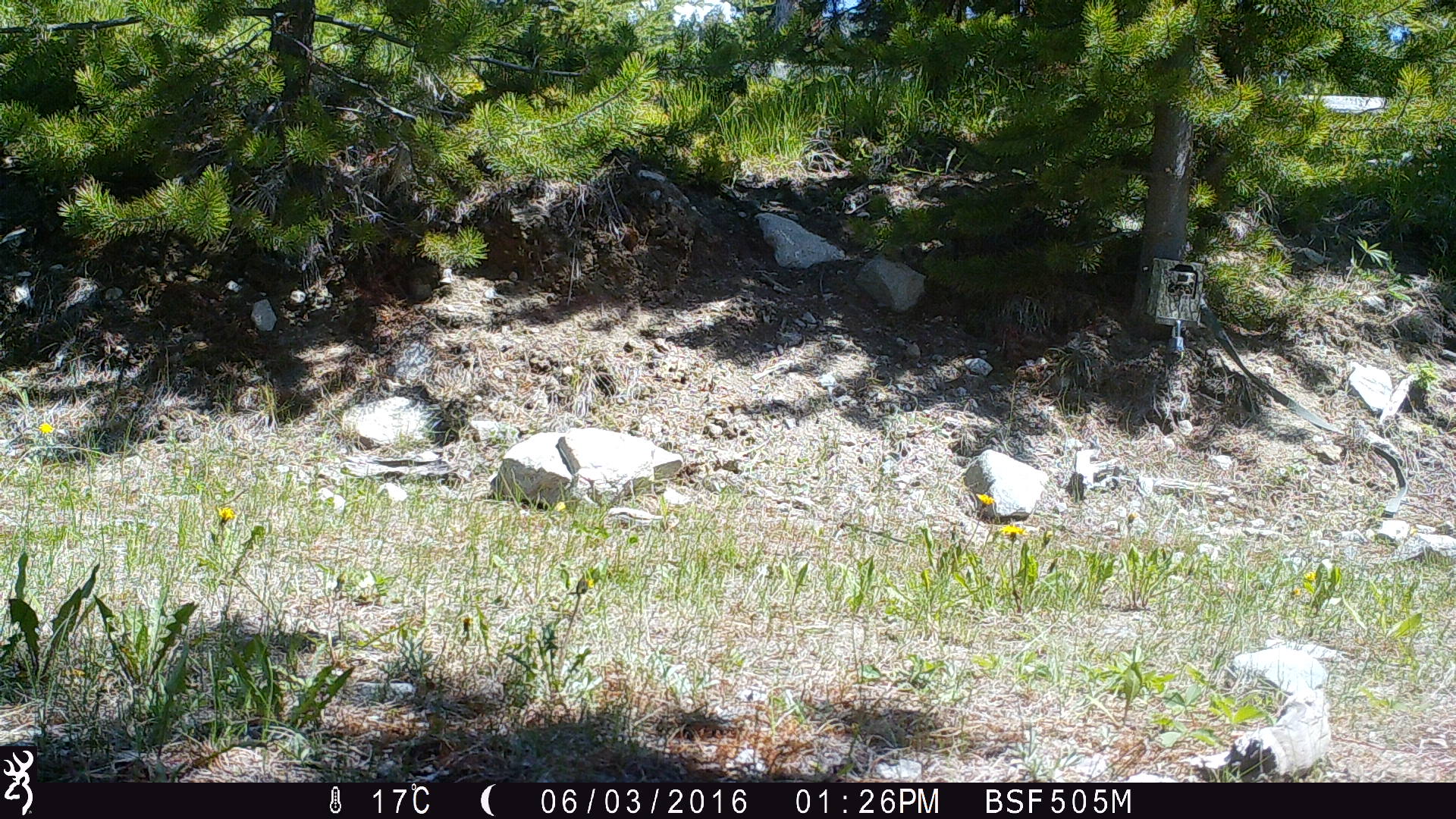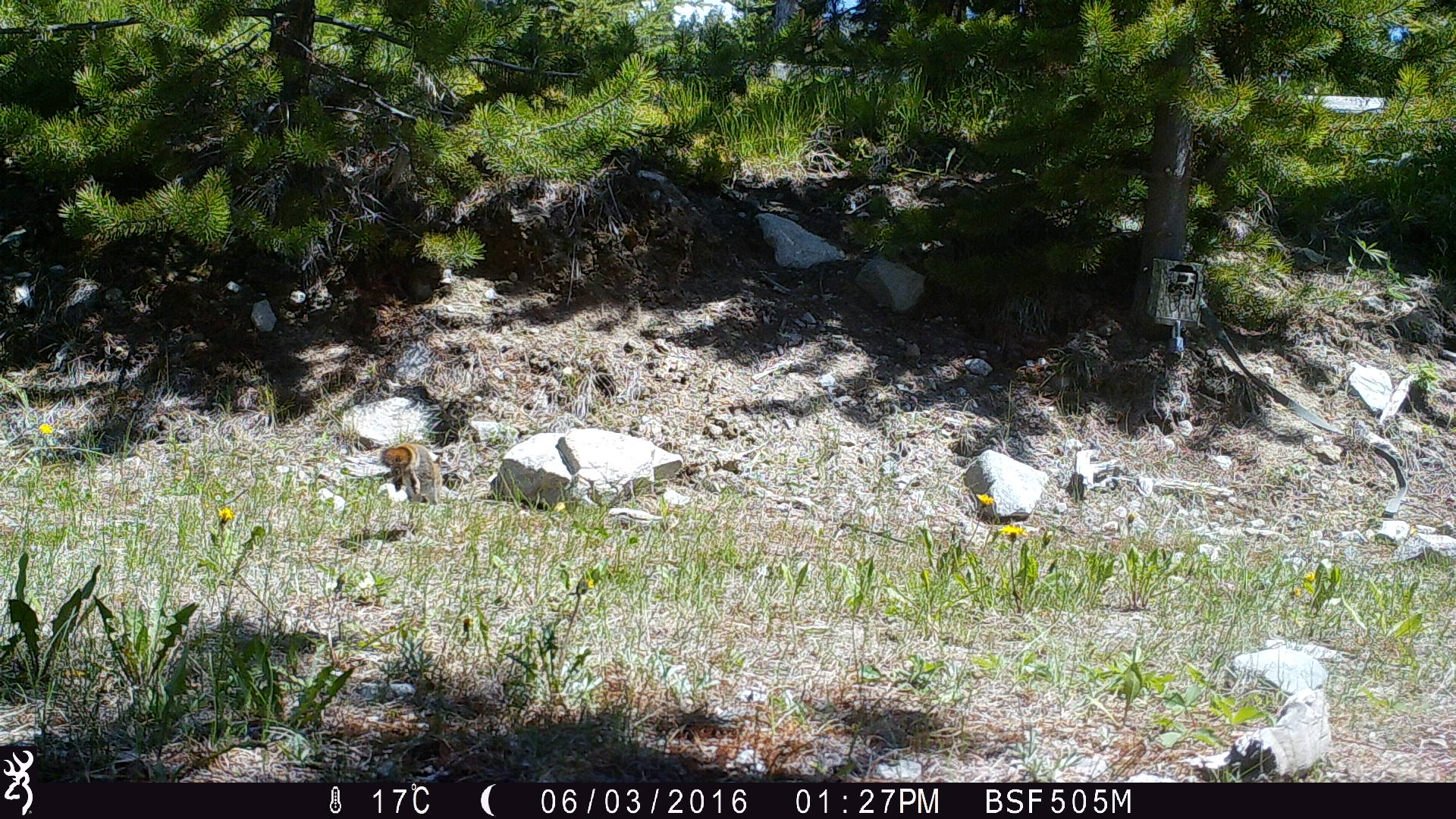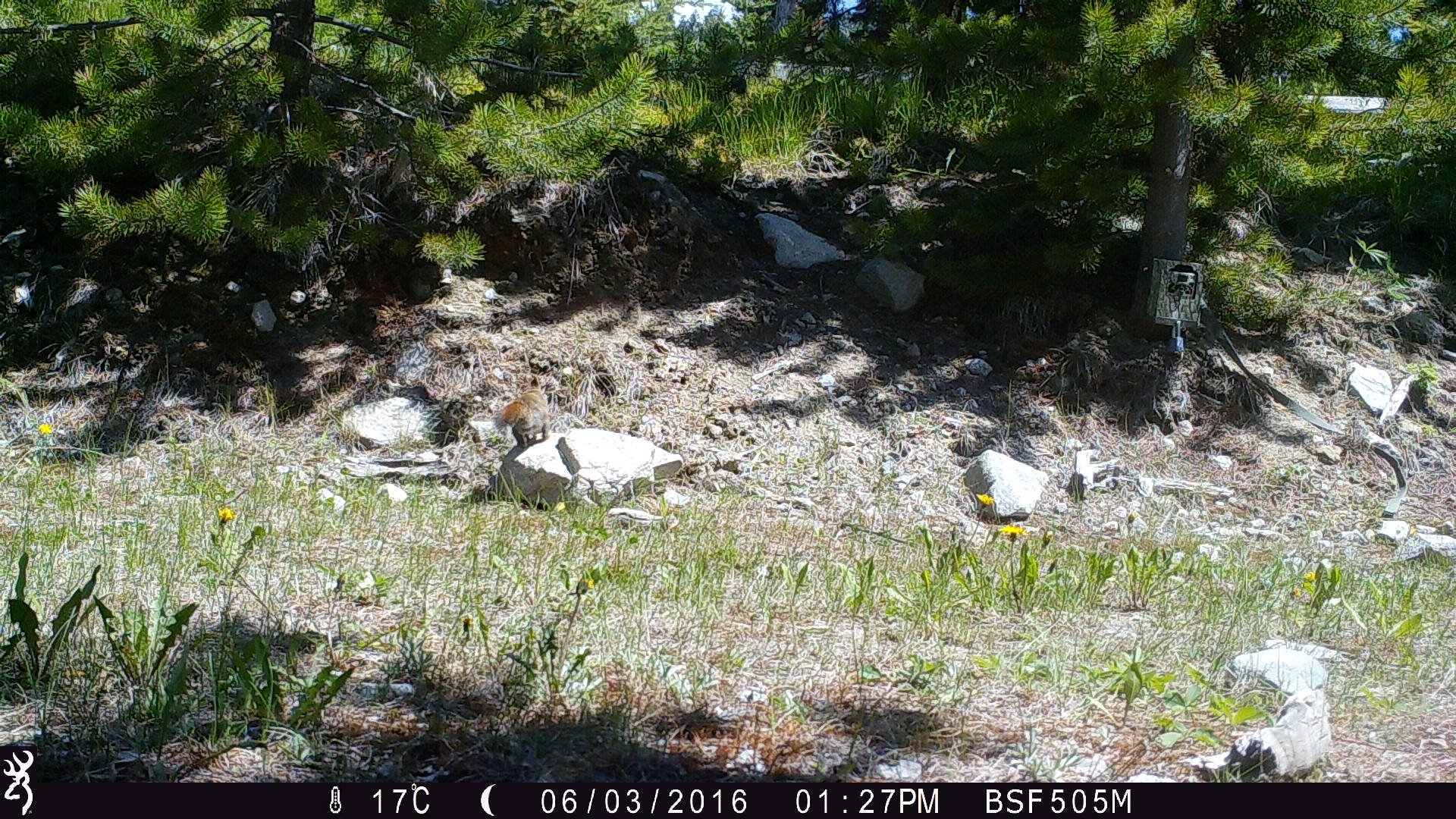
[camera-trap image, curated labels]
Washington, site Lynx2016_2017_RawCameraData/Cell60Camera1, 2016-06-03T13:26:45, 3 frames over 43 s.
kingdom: Animalia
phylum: Chordata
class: Mammalia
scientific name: Mammalia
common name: small mammal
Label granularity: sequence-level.